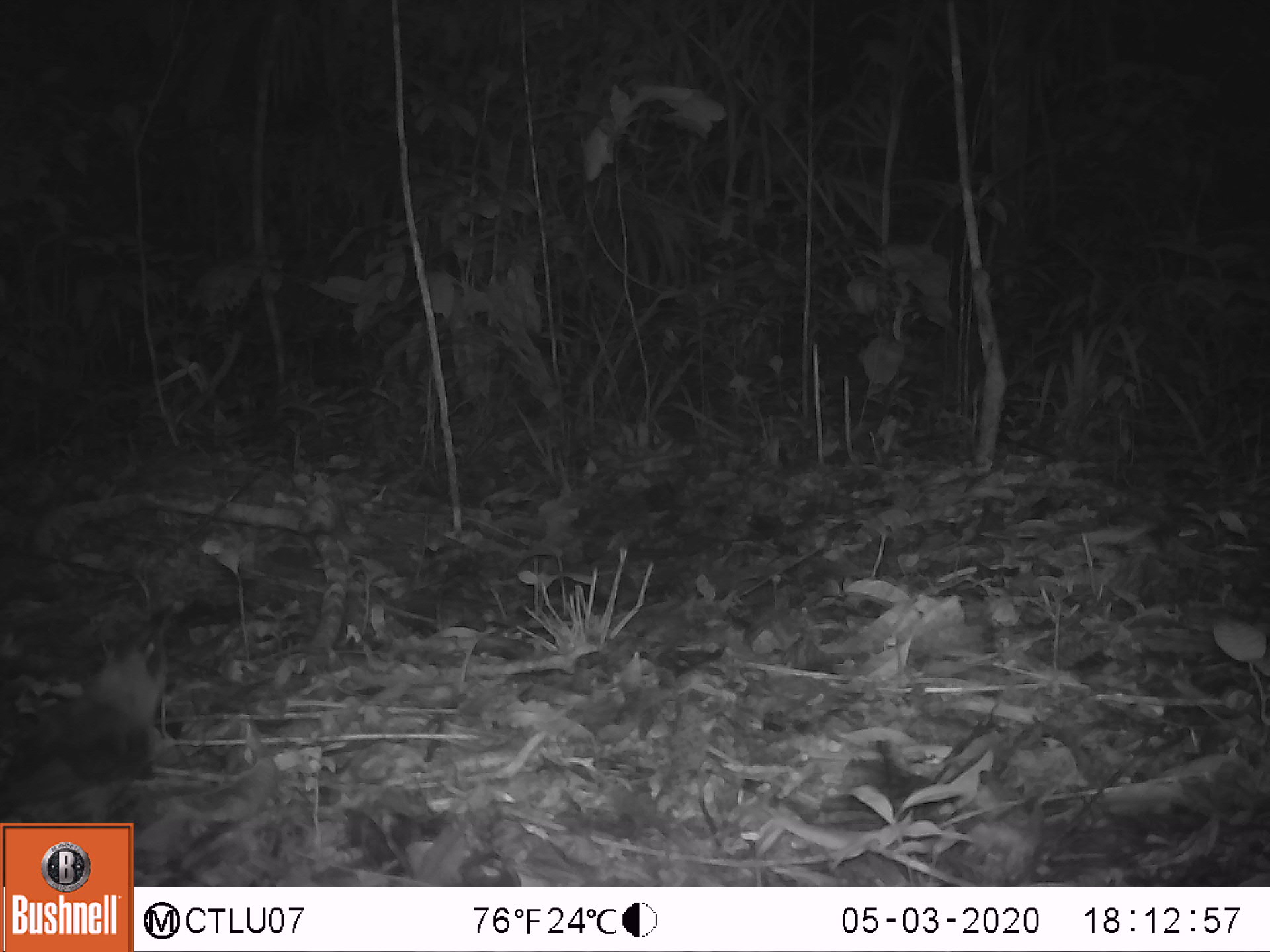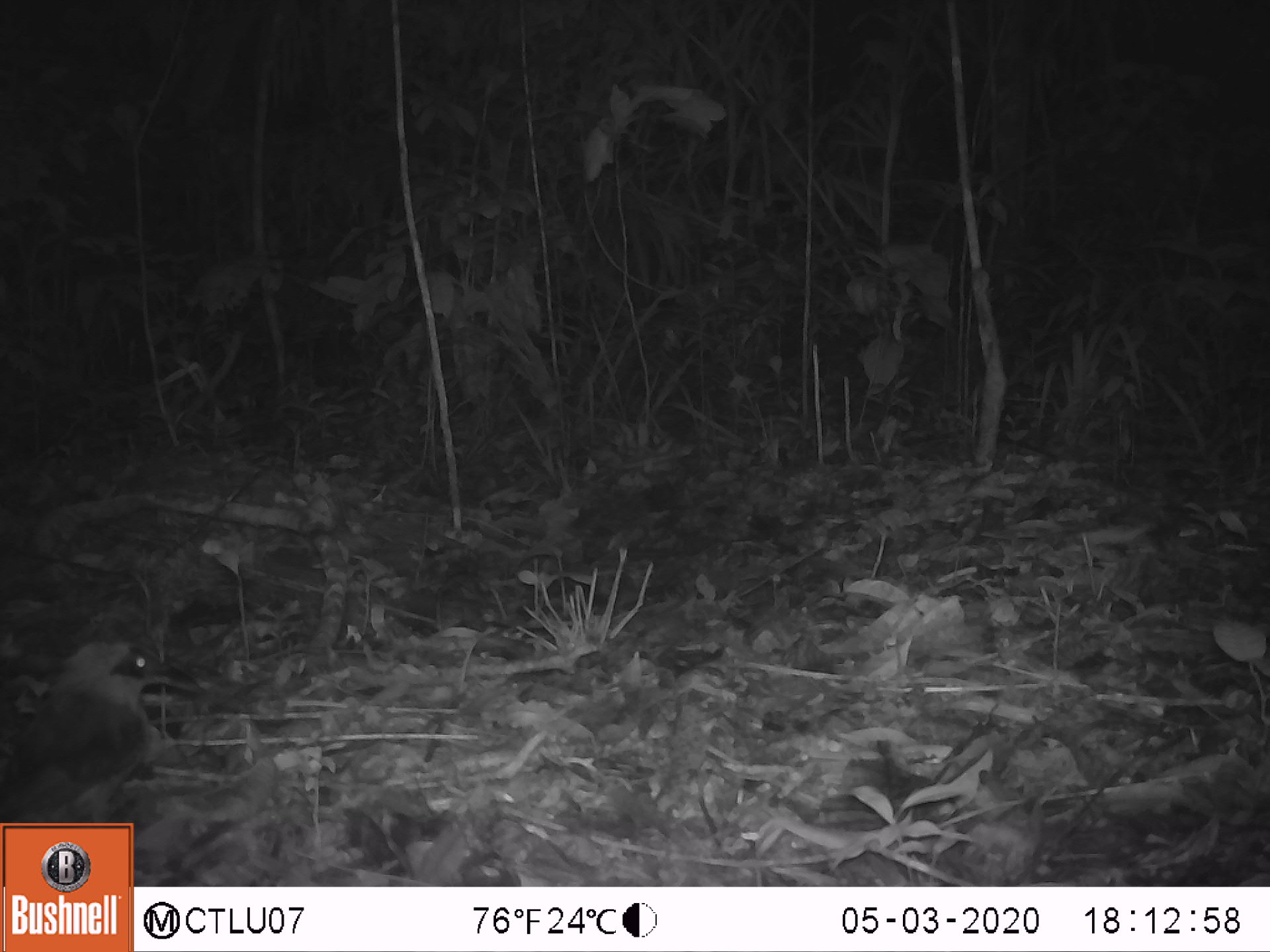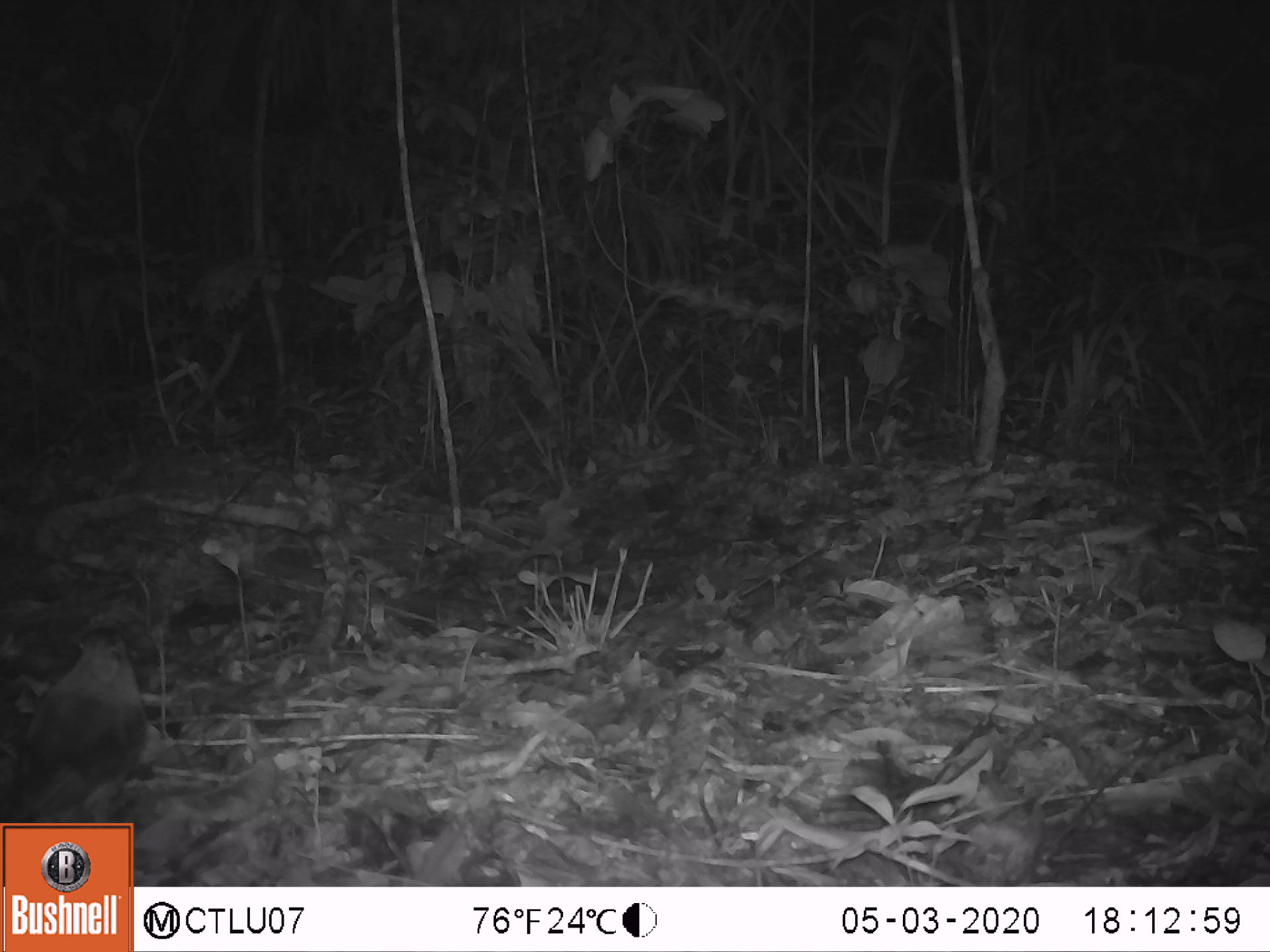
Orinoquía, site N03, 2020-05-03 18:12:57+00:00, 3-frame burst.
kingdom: Animalia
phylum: Chordata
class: Aves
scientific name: Aves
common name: bird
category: unknown bird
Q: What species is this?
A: Unknown bird (bird) (Aves).